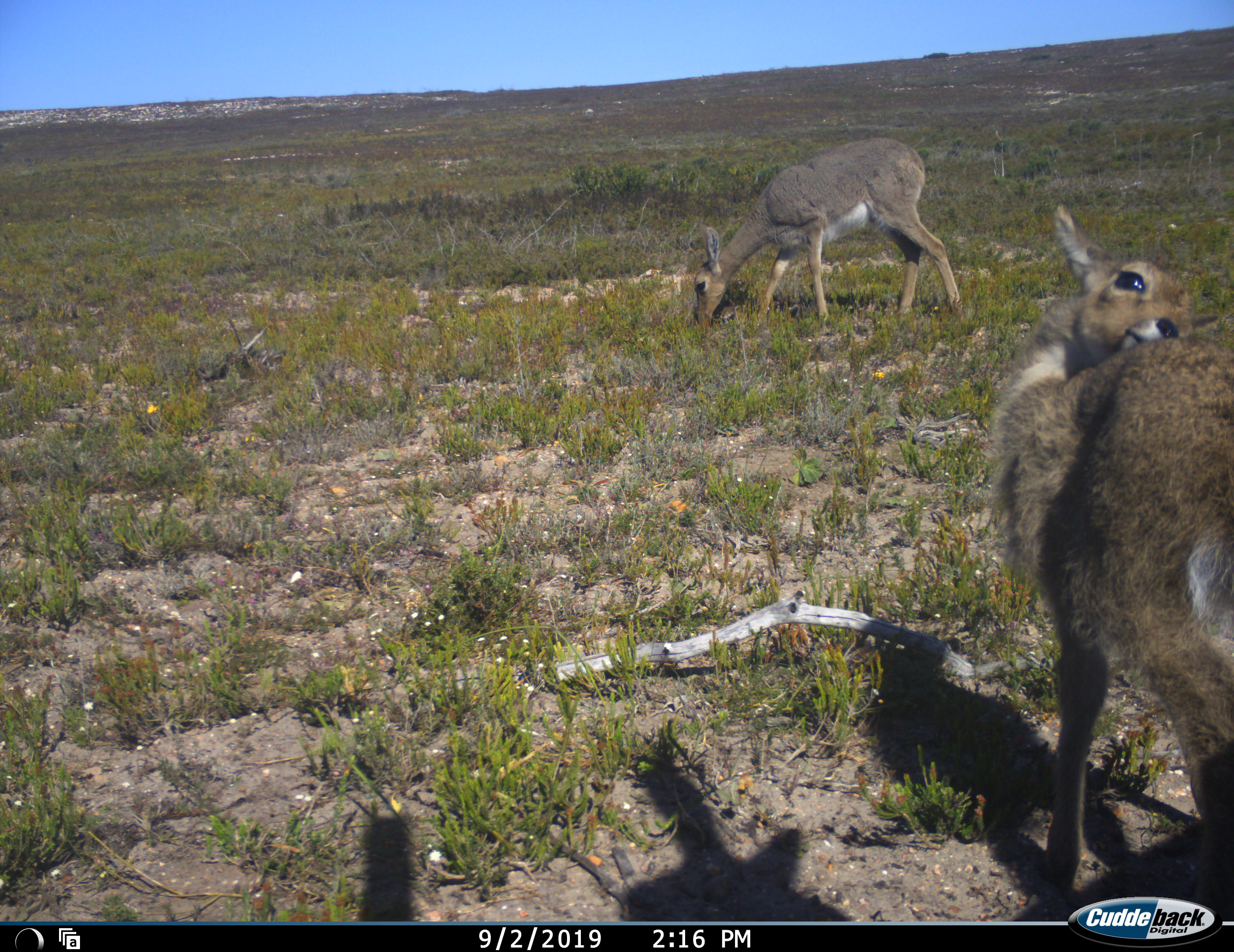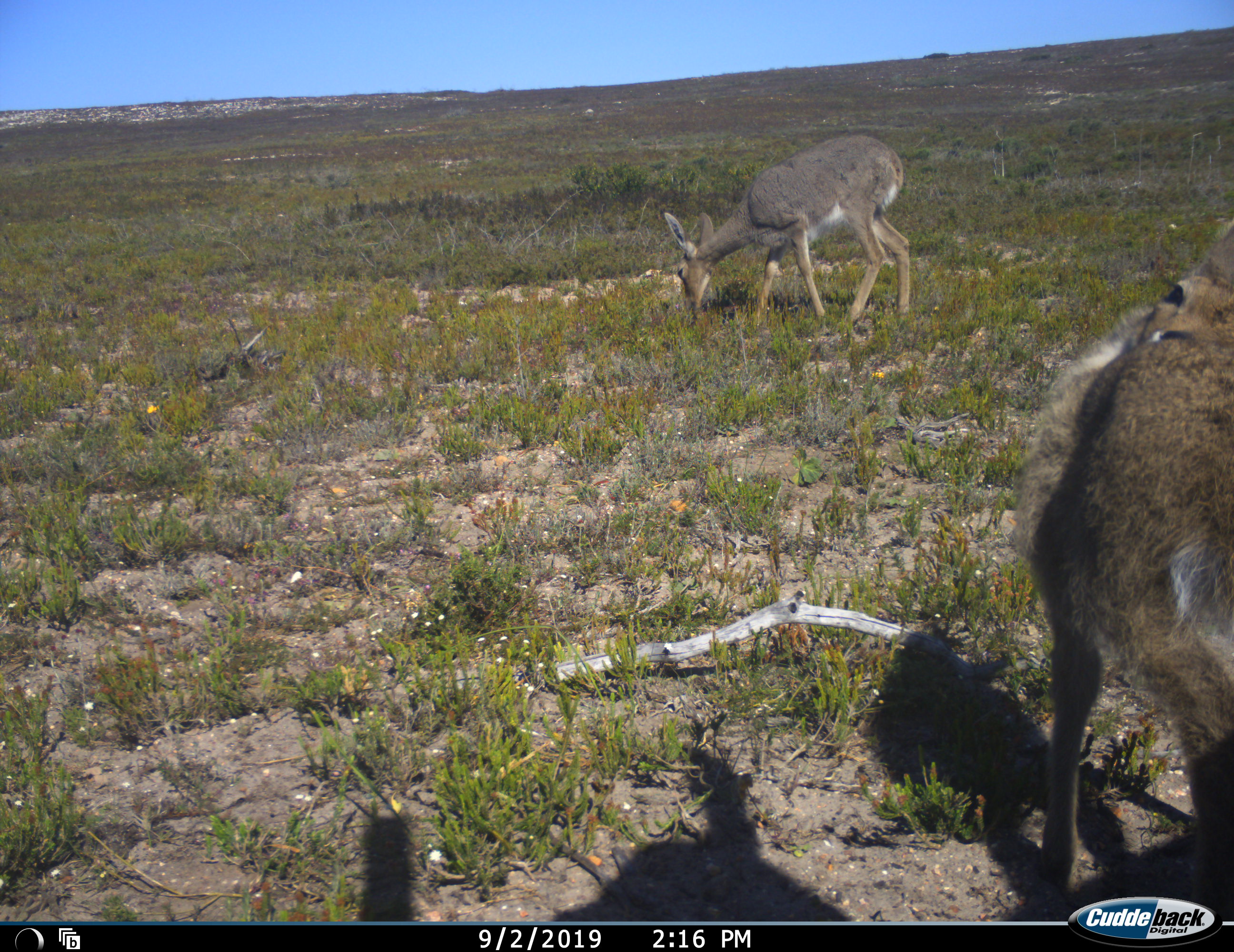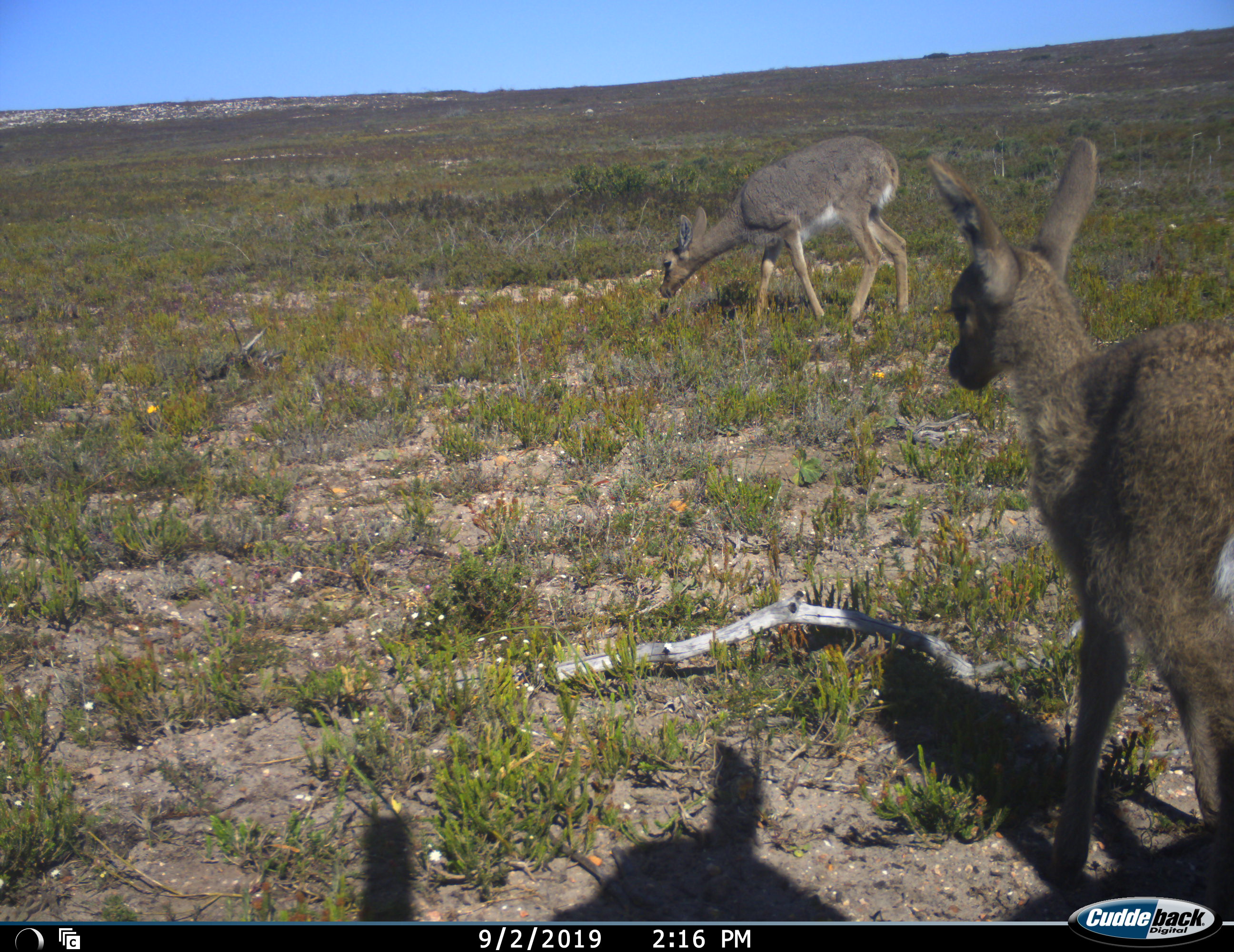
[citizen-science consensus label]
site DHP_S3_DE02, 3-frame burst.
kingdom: Animalia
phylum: Chordata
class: Mammalia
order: Artiodactyla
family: Bovidae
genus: Pelea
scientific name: Pelea capreolus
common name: grey rhebok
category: rhebokgrey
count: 2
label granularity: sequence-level